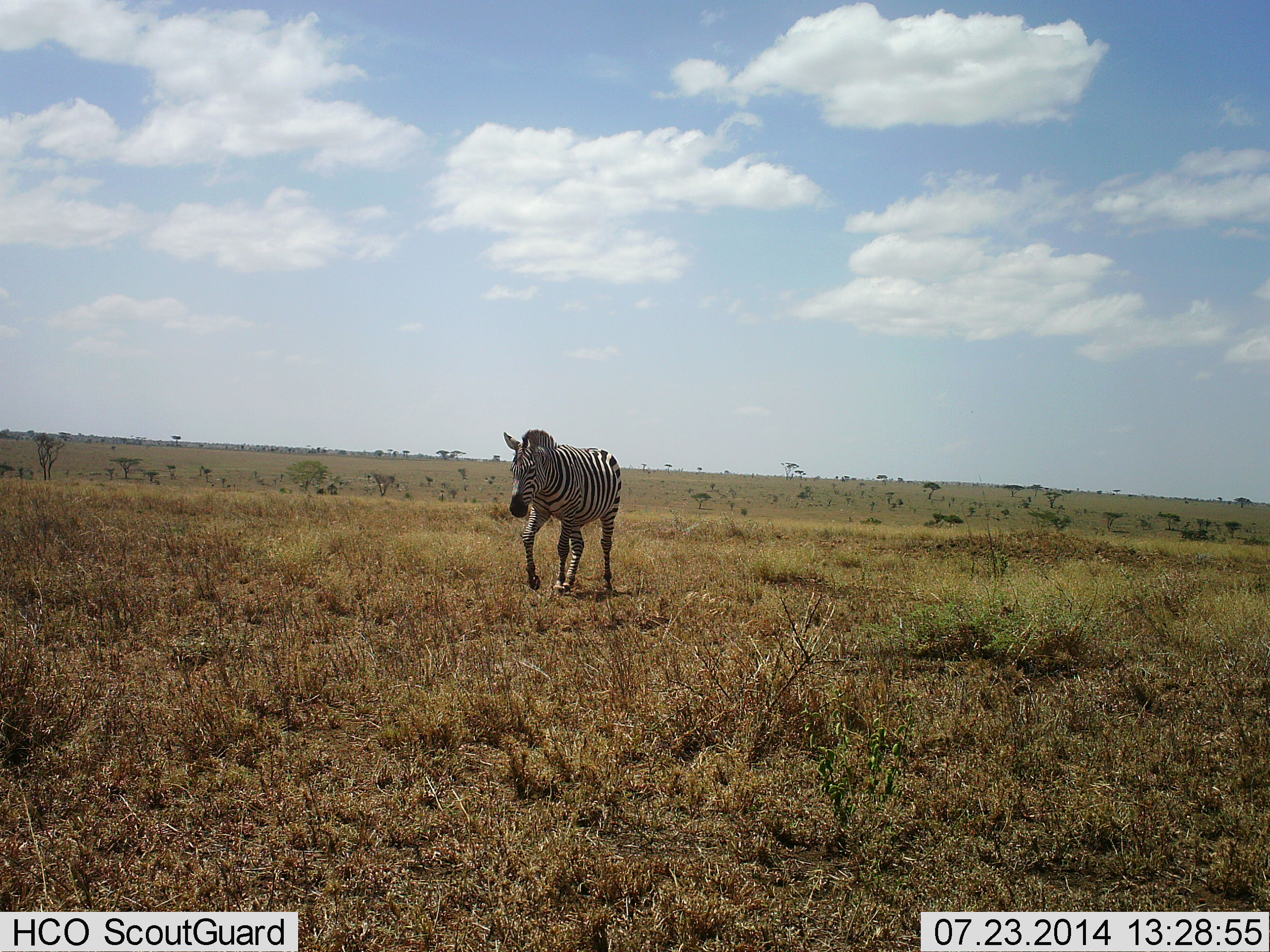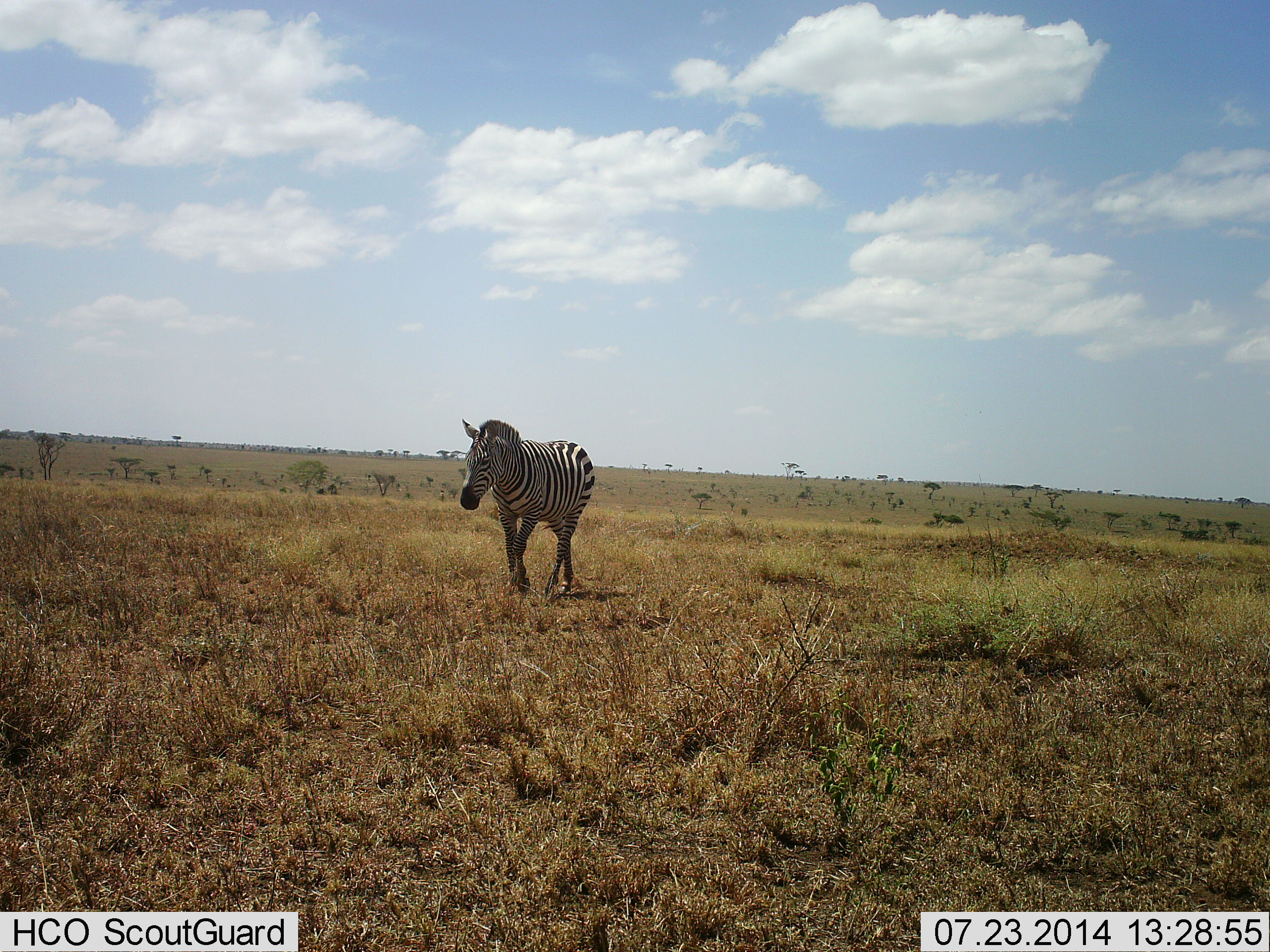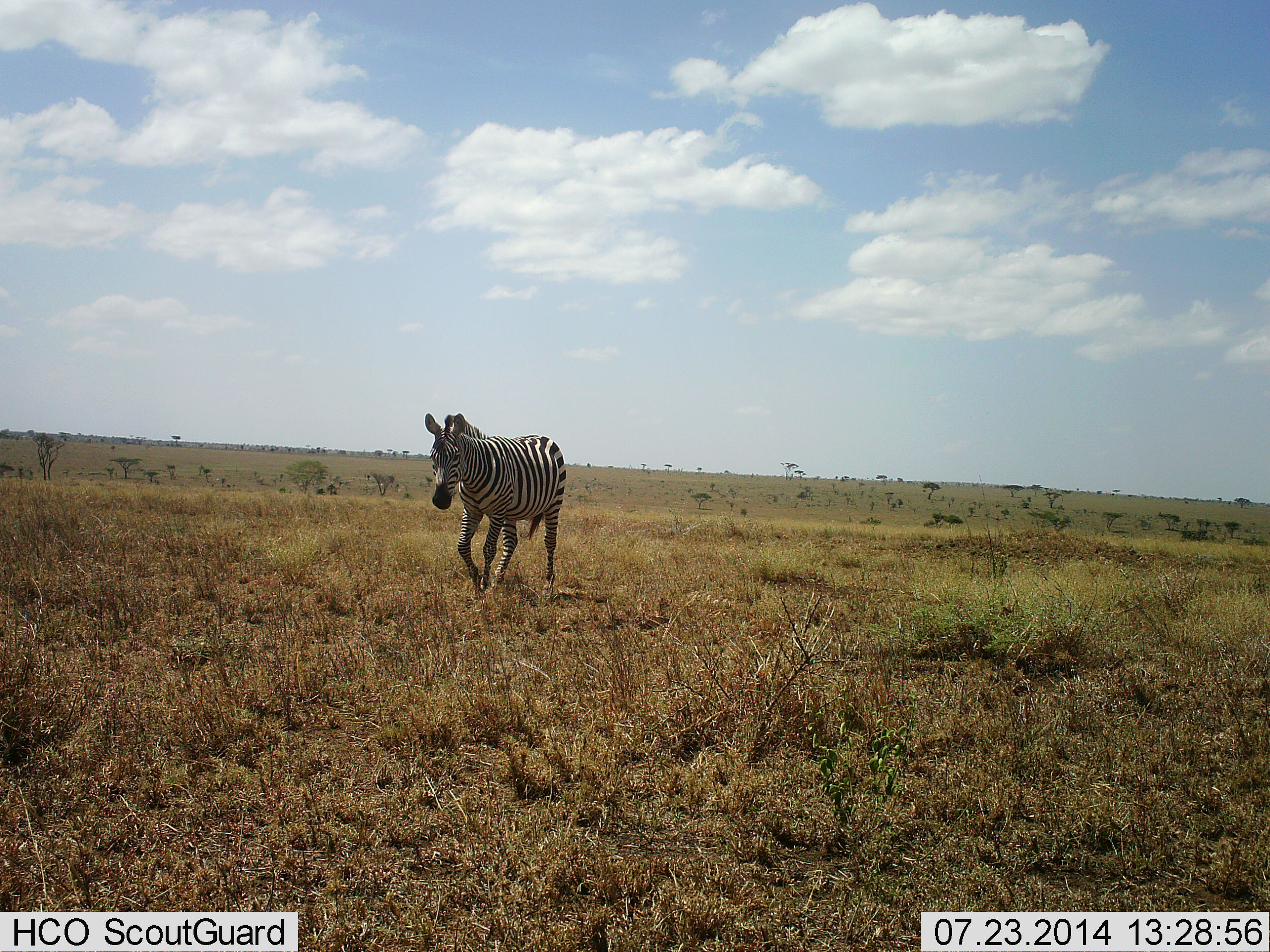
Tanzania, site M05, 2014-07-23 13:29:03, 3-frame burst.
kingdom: Animalia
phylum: Chordata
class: Mammalia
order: Perissodactyla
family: Equidae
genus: Equus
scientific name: Equus quagga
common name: plains zebra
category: zebra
Zebra (plains zebra) (Equus quagga), count 1. Behavior (volunteer vote fractions): standing 20%, resting 0%, moving 80%, interacting 0%. Young present (vote fraction): 0%. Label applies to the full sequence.